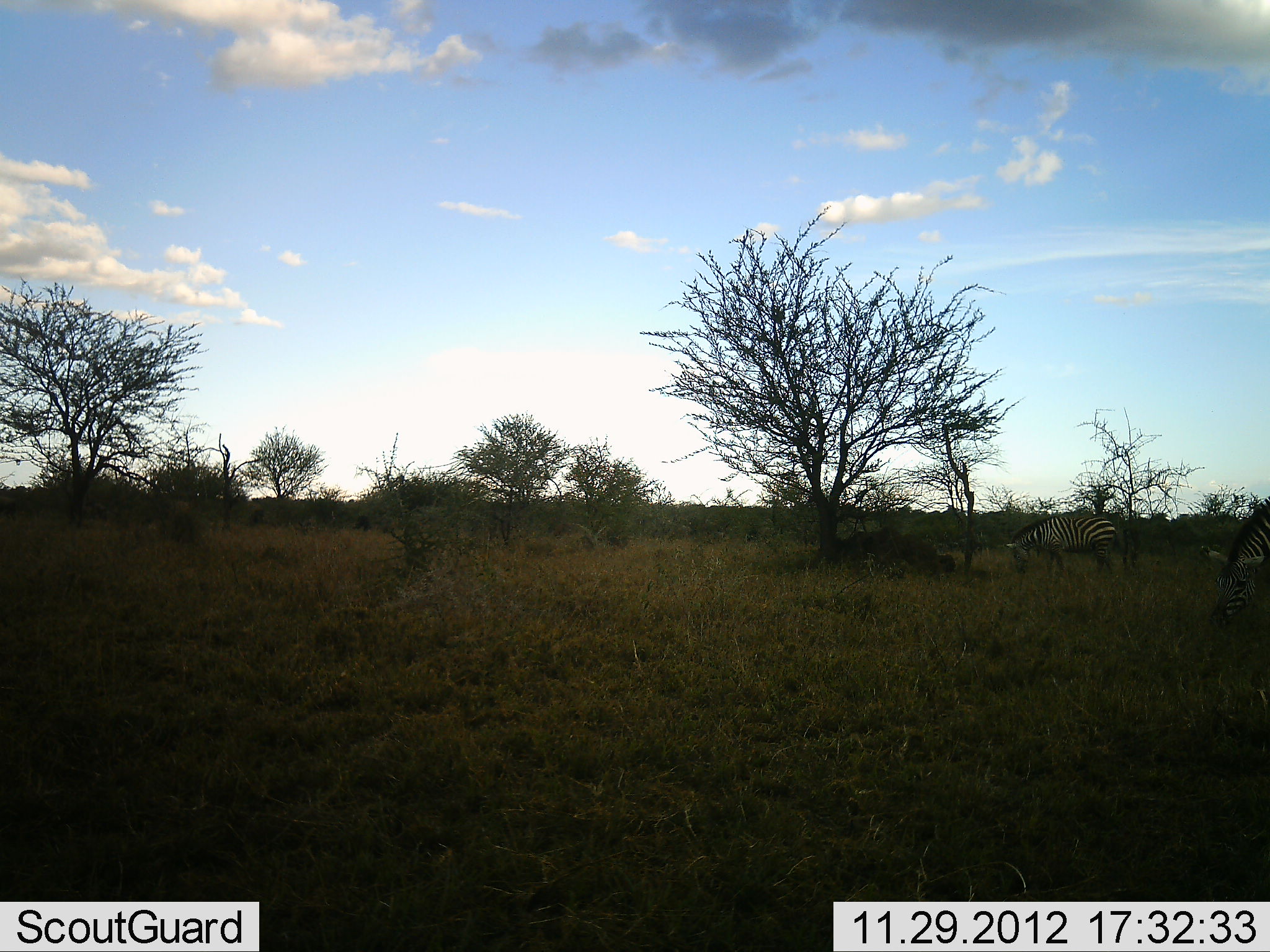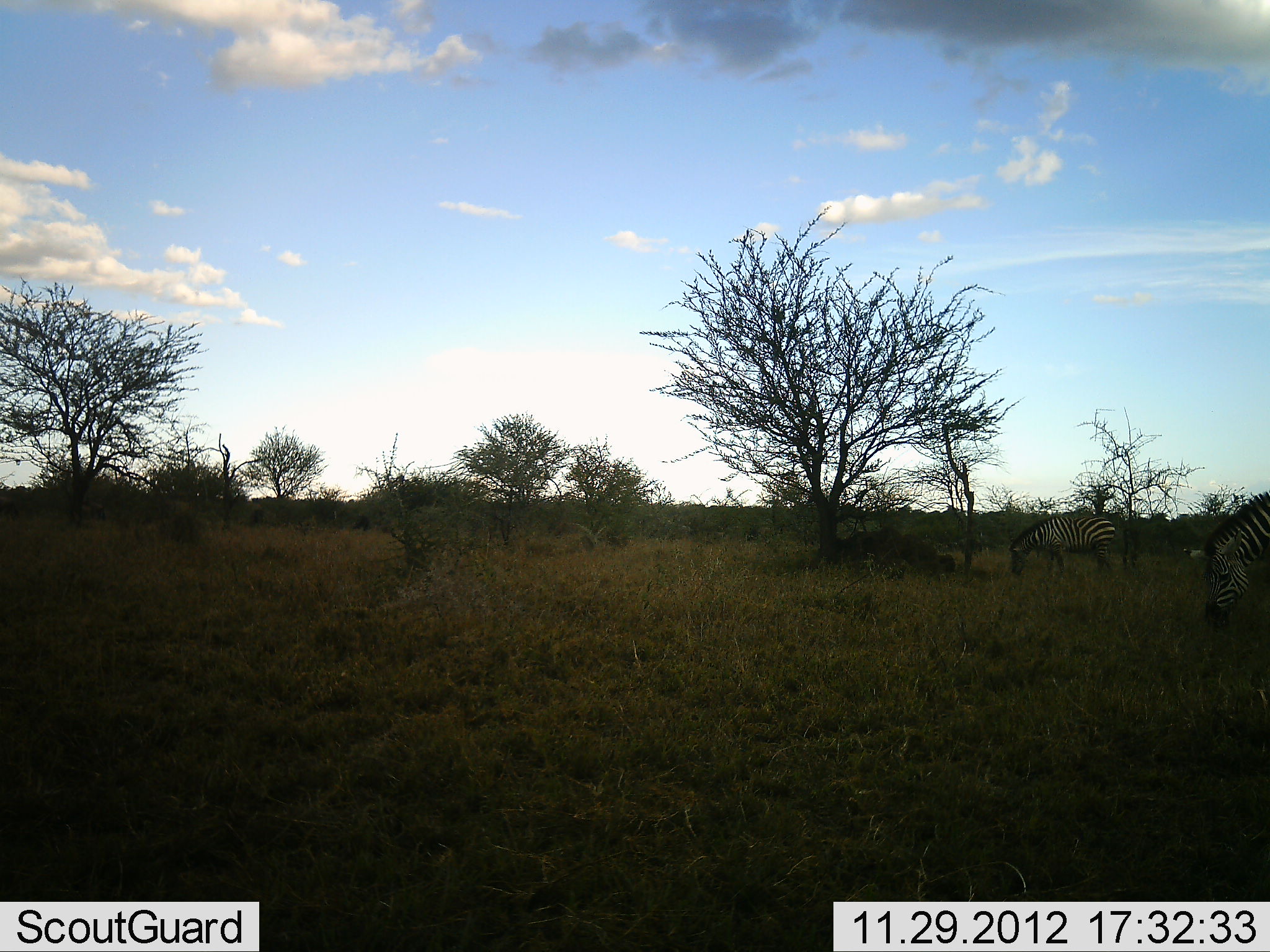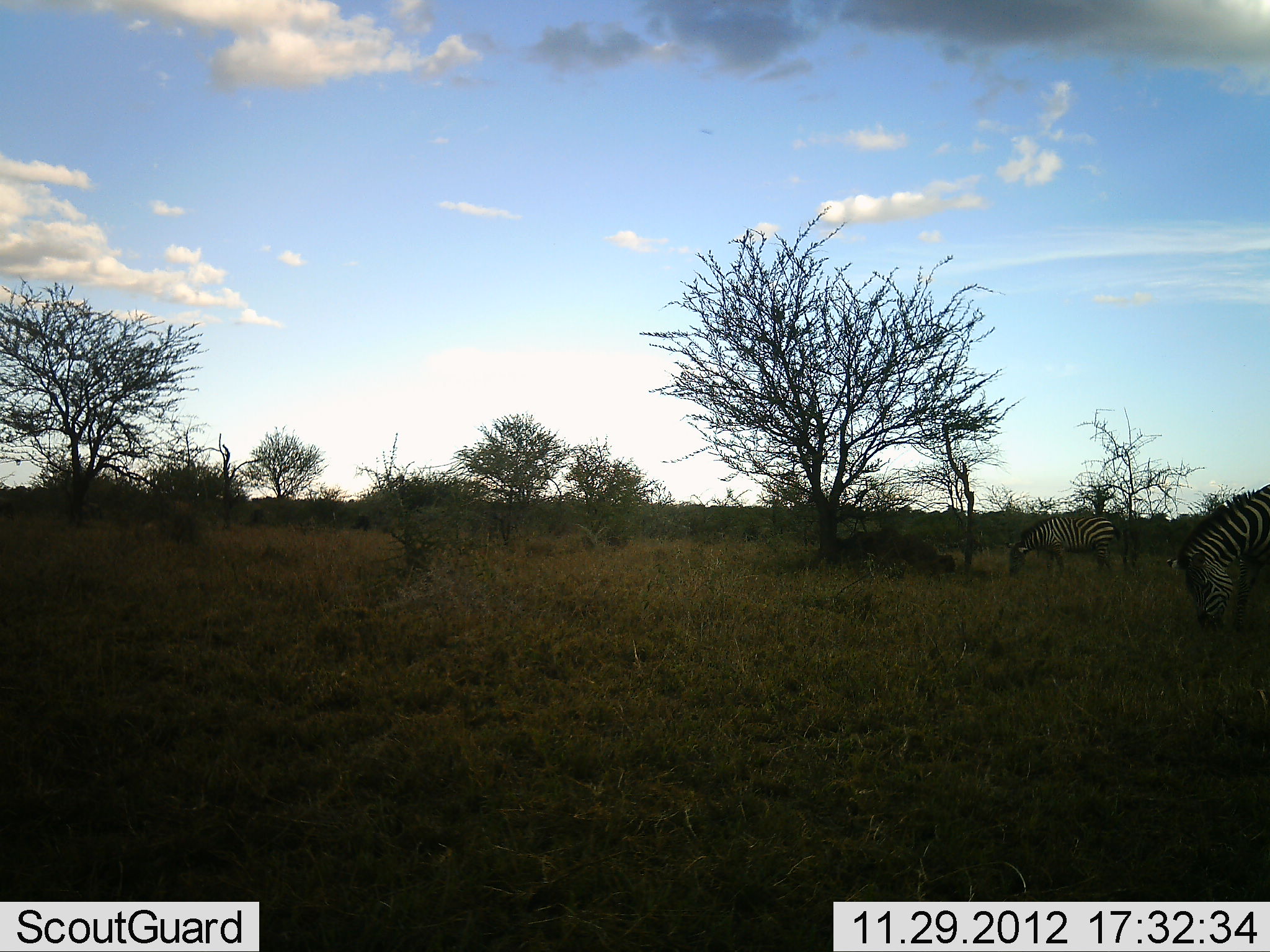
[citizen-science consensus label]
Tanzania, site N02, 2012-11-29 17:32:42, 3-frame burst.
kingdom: Animalia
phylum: Chordata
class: Mammalia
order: Perissodactyla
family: Equidae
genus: Equus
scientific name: Equus quagga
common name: plains zebra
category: zebra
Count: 2.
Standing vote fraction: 14%.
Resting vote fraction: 0%.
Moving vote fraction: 23%.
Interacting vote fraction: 0%.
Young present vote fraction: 0%.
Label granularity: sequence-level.